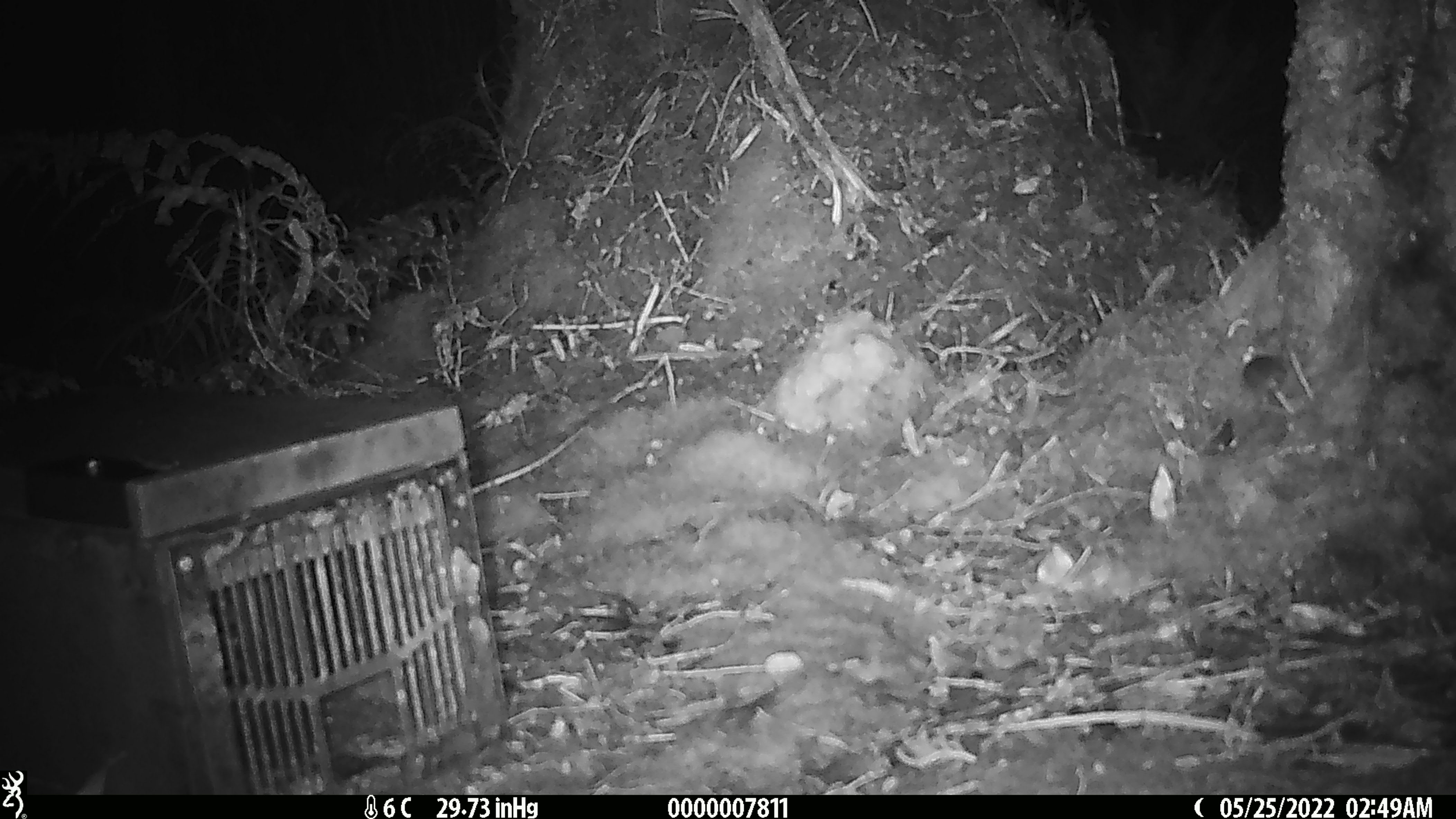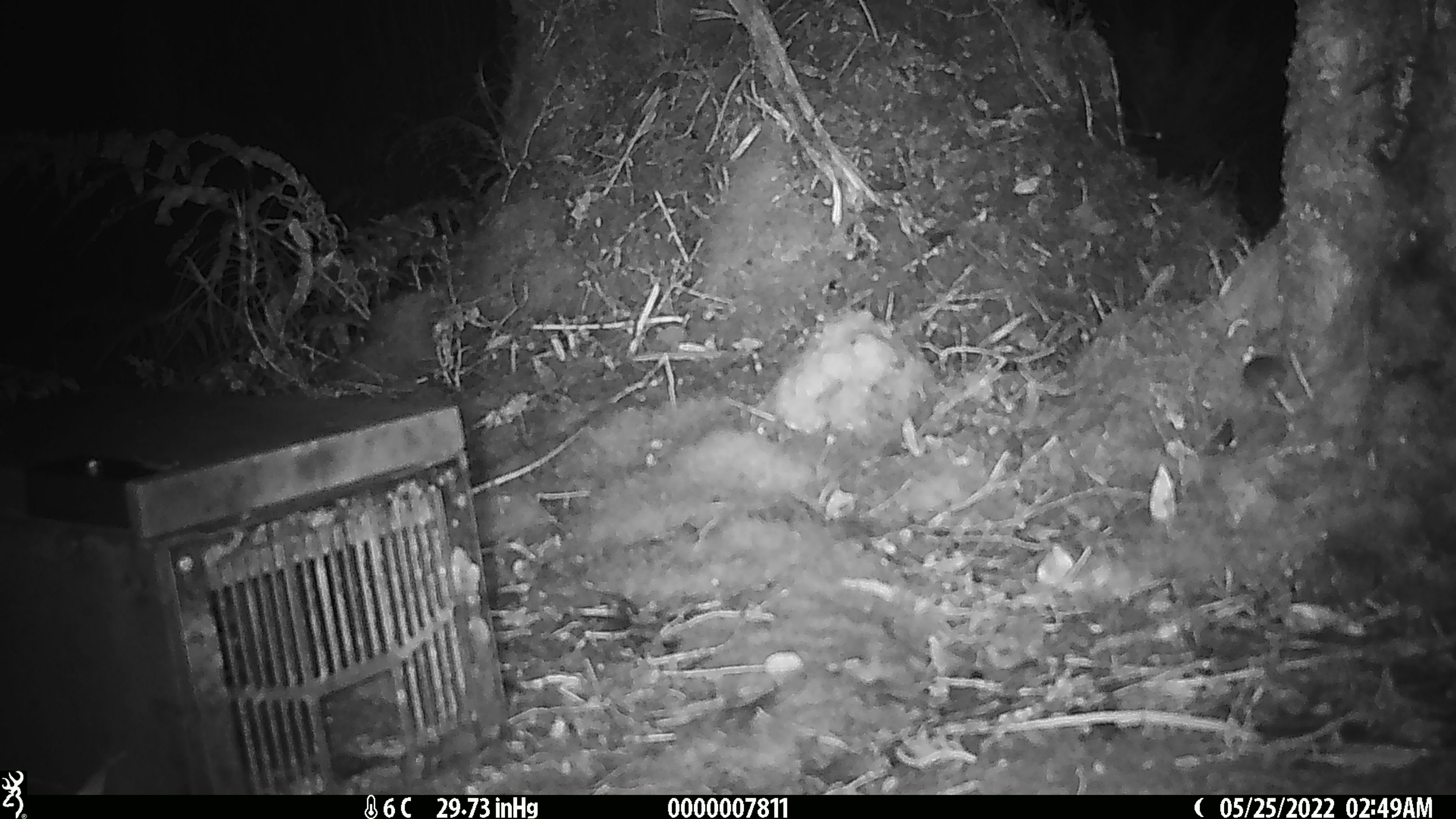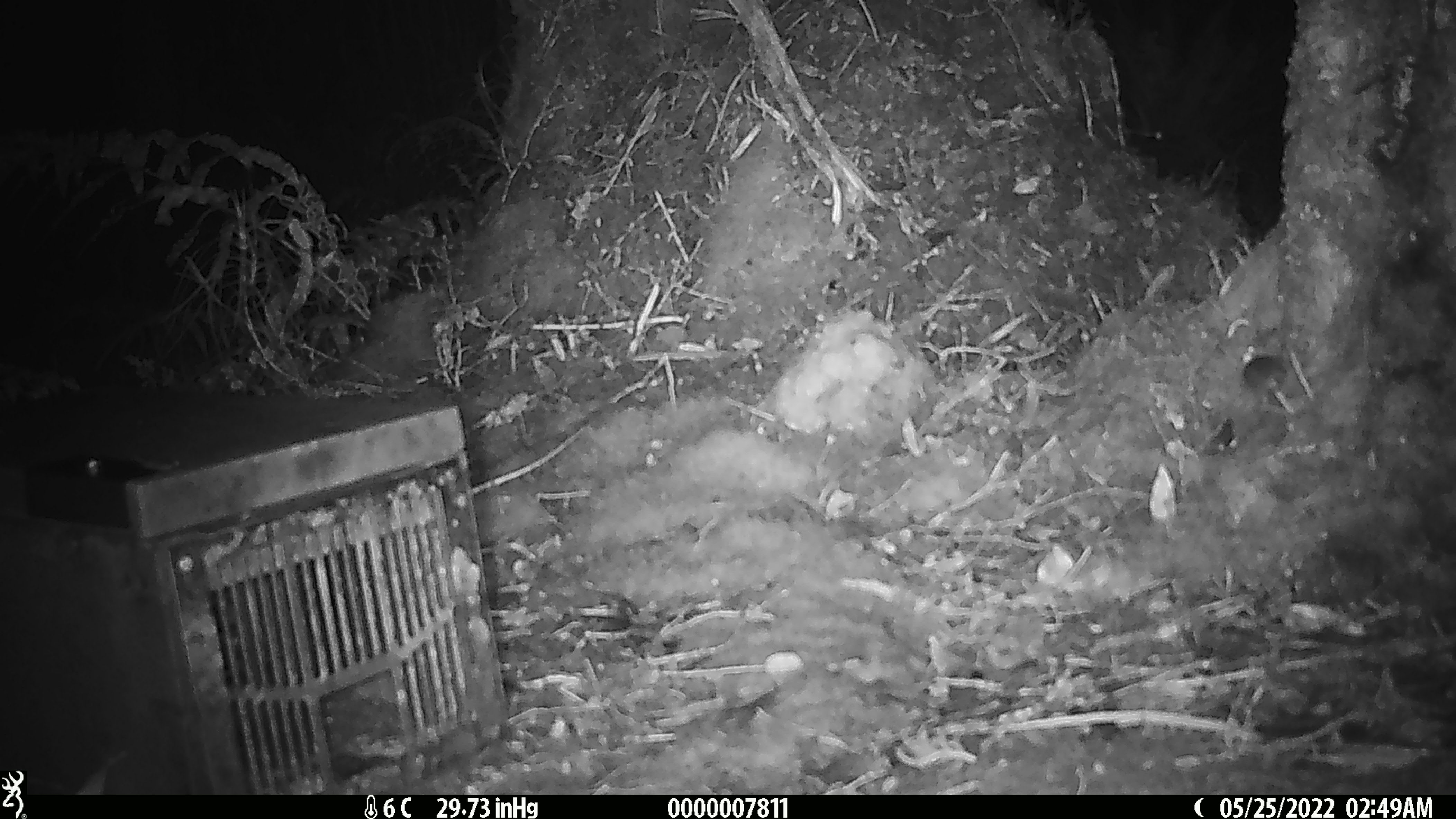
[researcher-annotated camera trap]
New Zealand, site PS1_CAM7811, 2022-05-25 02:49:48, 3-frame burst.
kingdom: Animalia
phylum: Chordata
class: Mammalia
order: Rodentia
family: Muridae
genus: Mus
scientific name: Mus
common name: mouse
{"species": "mouse (Mus)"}